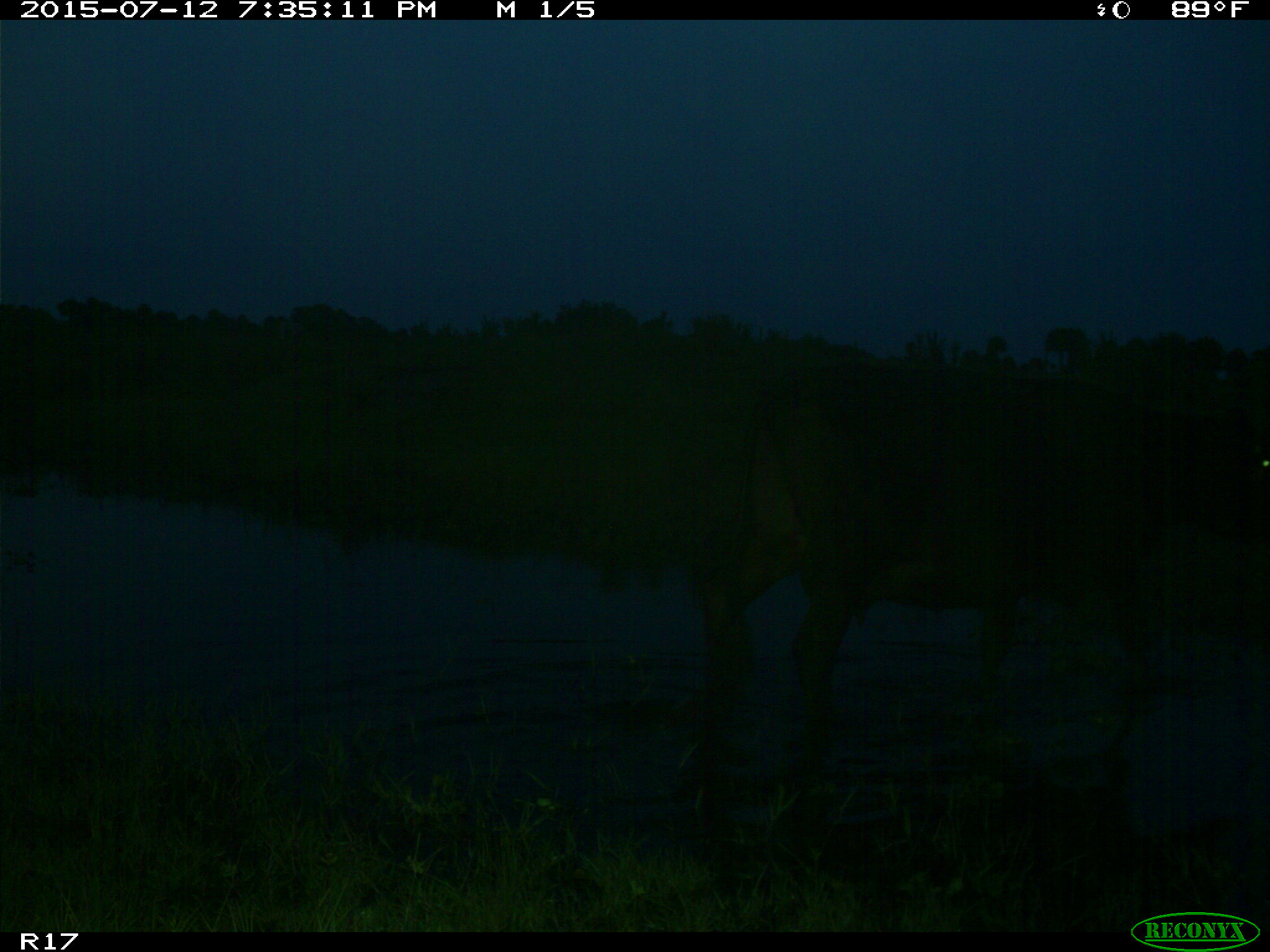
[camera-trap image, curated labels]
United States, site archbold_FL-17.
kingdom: Animalia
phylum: Chordata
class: Mammalia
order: Artiodactyla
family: Bovidae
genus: Bos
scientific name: Bos taurus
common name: domestic cow